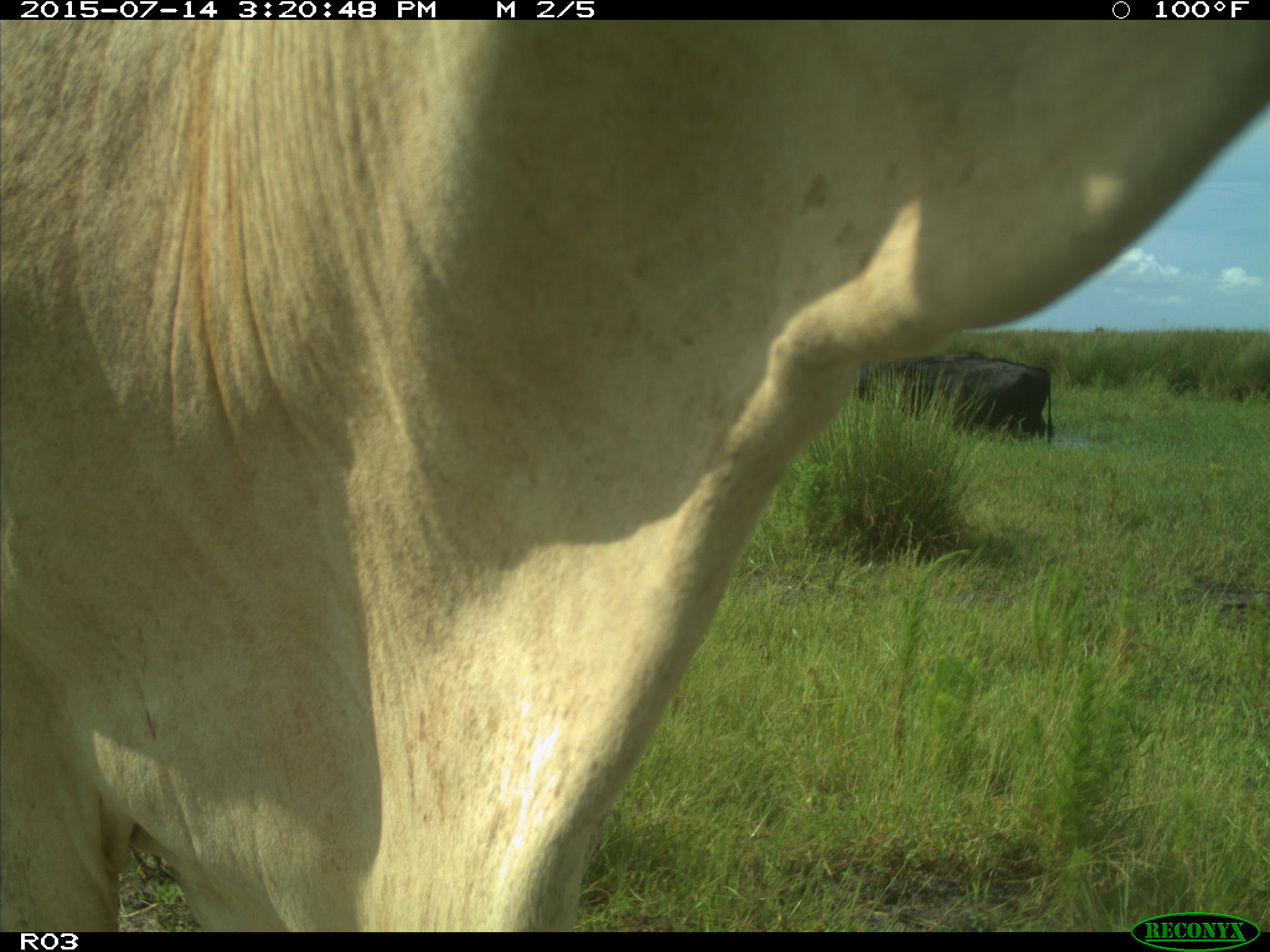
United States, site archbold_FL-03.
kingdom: Animalia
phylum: Chordata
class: Mammalia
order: Artiodactyla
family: Bovidae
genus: Bos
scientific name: Bos taurus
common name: domestic cow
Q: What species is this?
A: Bos taurus (domestic cow).